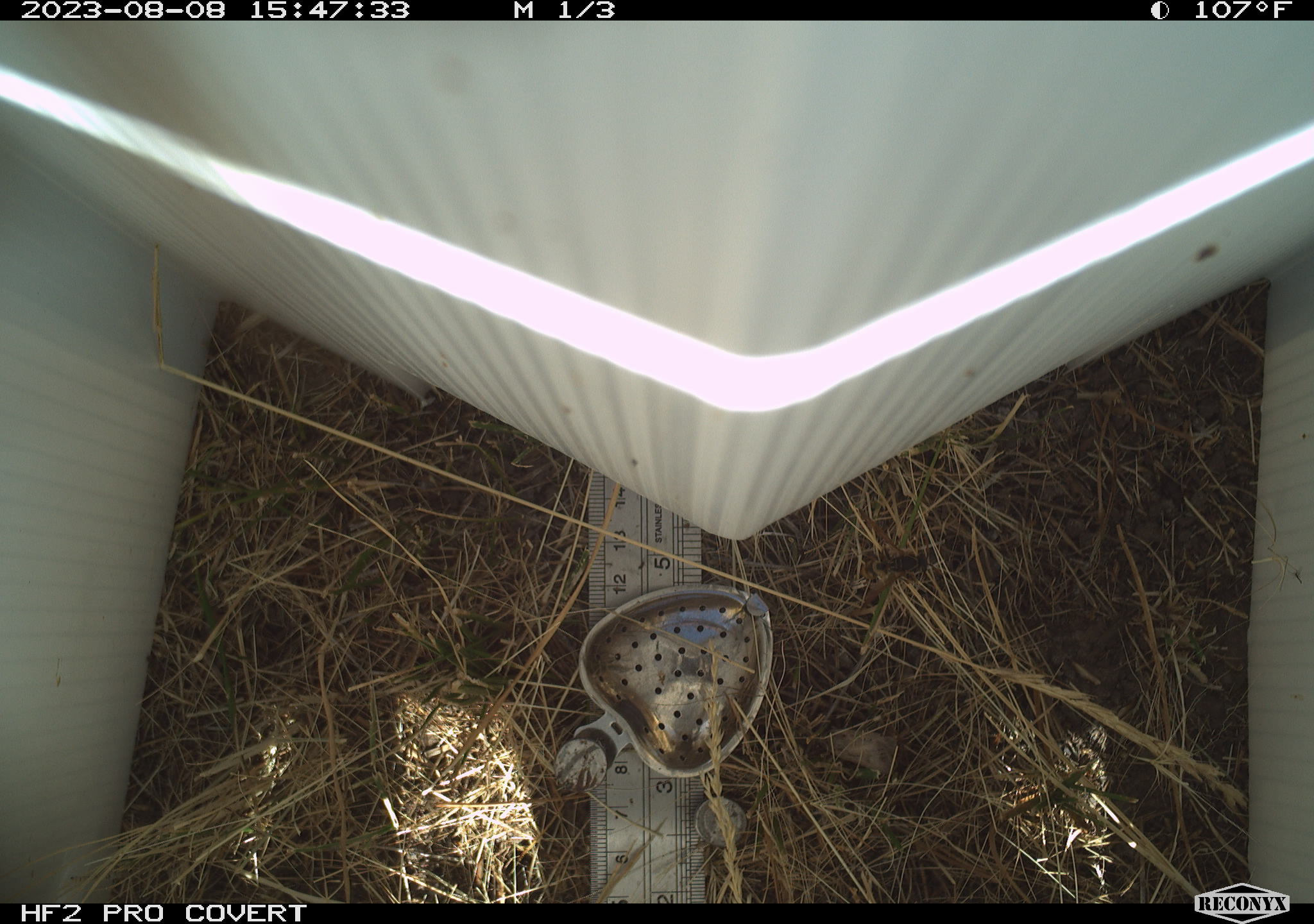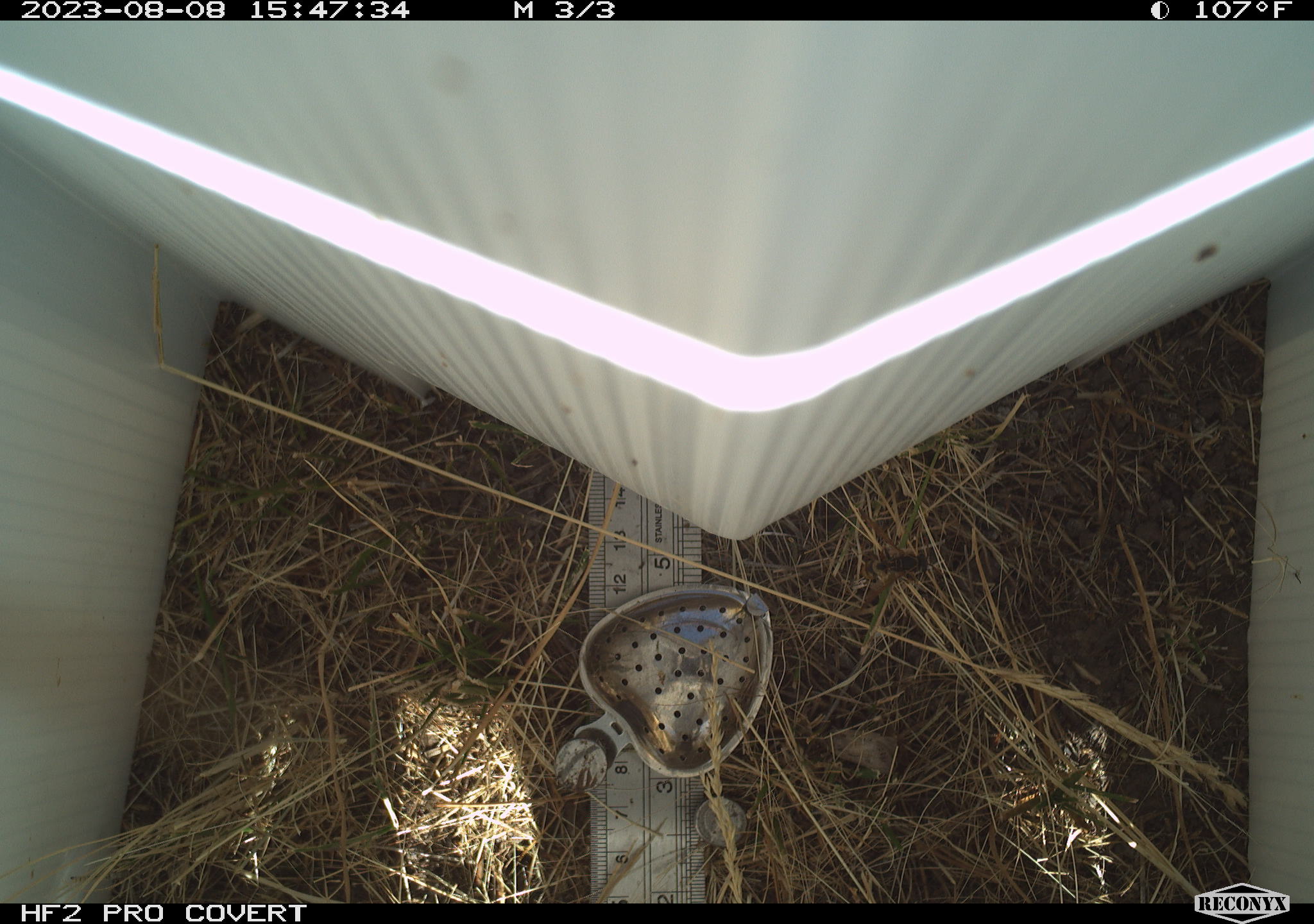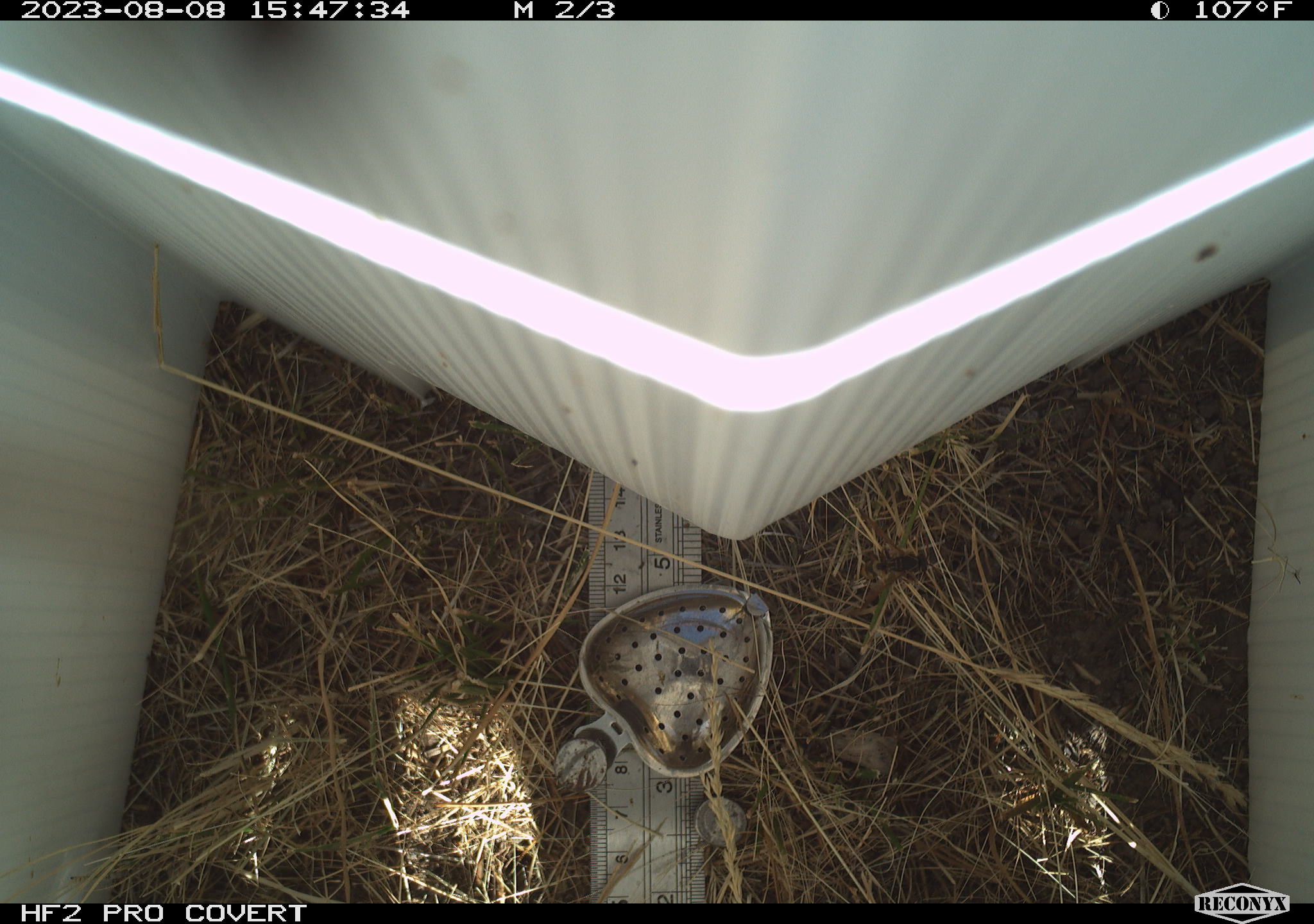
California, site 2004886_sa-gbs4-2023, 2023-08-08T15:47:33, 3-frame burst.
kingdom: Animalia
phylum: Arthropoda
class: Insecta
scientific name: Insecta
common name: insect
Insect (Insecta).